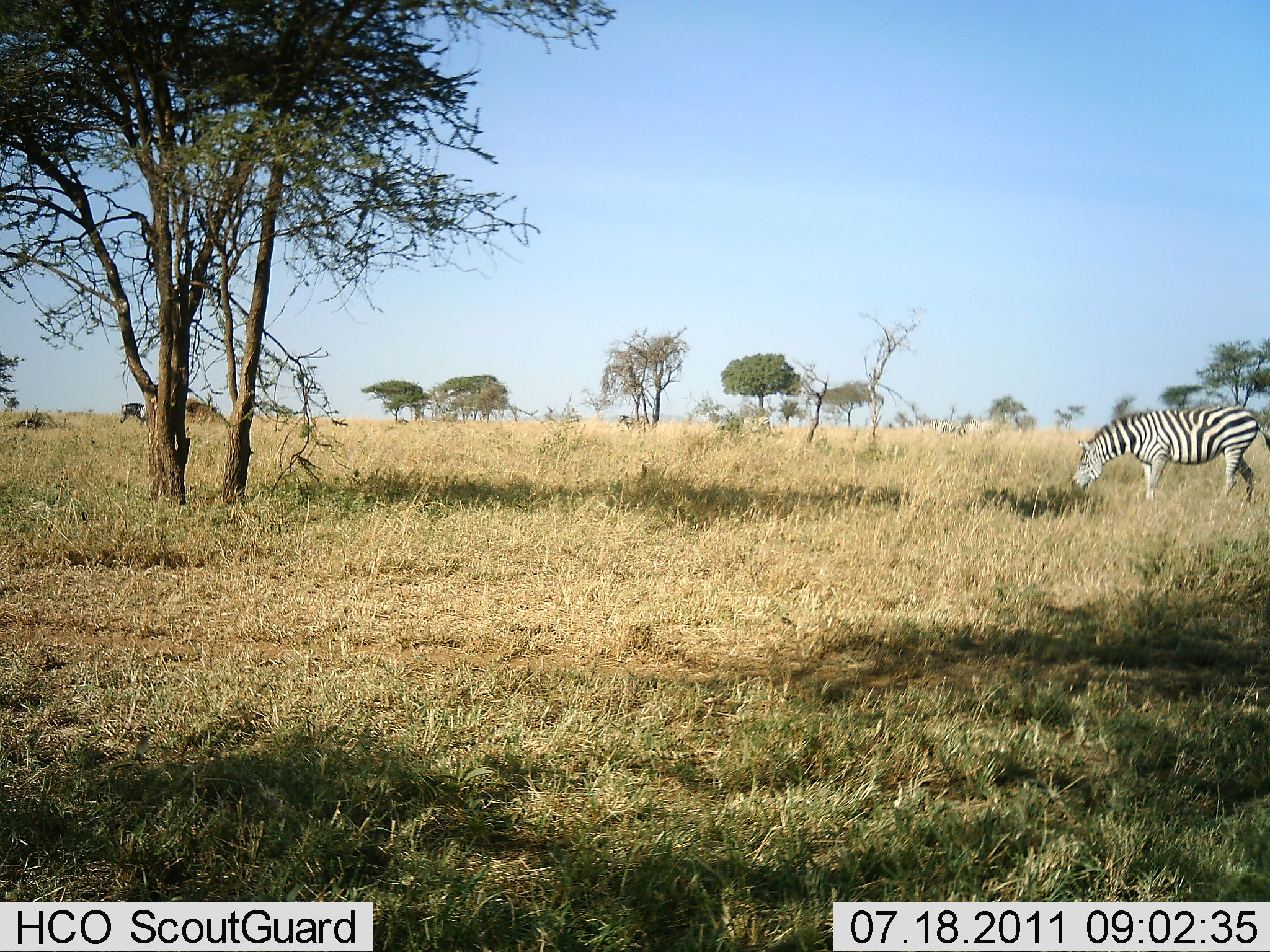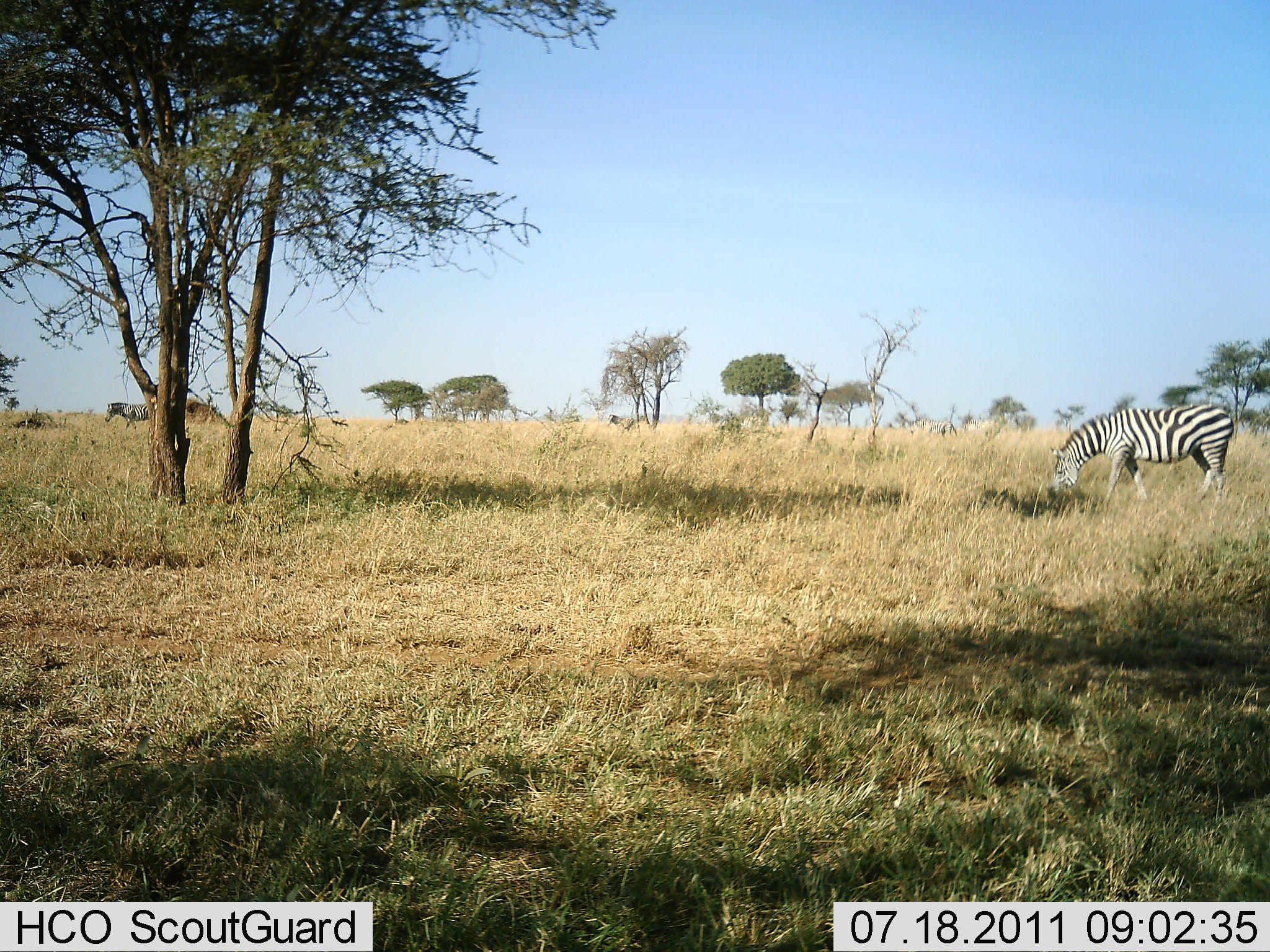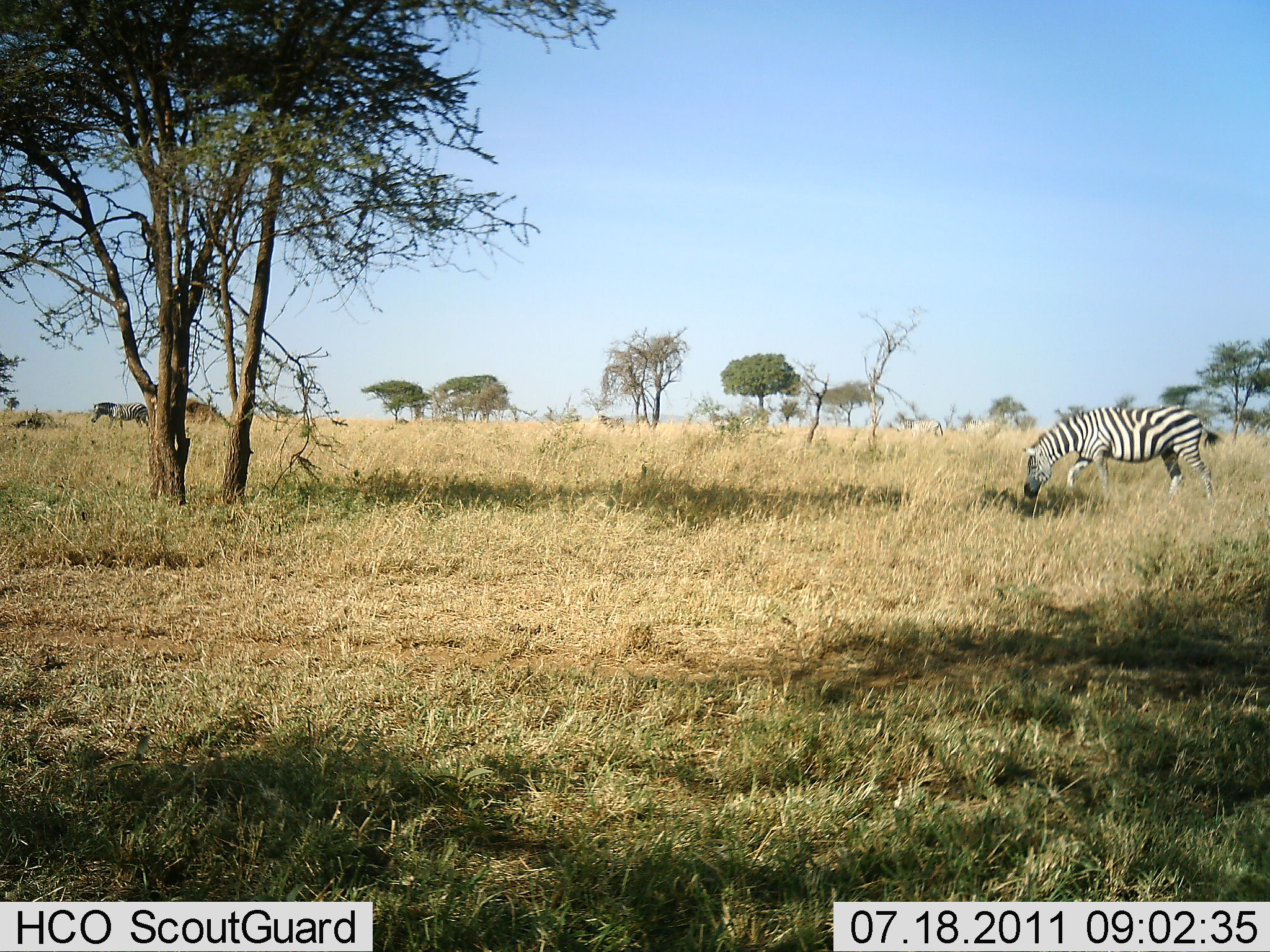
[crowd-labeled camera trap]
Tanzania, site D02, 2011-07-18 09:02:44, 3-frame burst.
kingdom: Animalia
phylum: Chordata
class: Mammalia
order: Perissodactyla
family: Equidae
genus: Equus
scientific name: Equus quagga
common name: plains zebra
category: zebra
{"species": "zebra (plains zebra) (Equus quagga)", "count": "2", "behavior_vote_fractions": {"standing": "30%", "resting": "0%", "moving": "50%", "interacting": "0%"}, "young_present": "0%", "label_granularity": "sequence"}